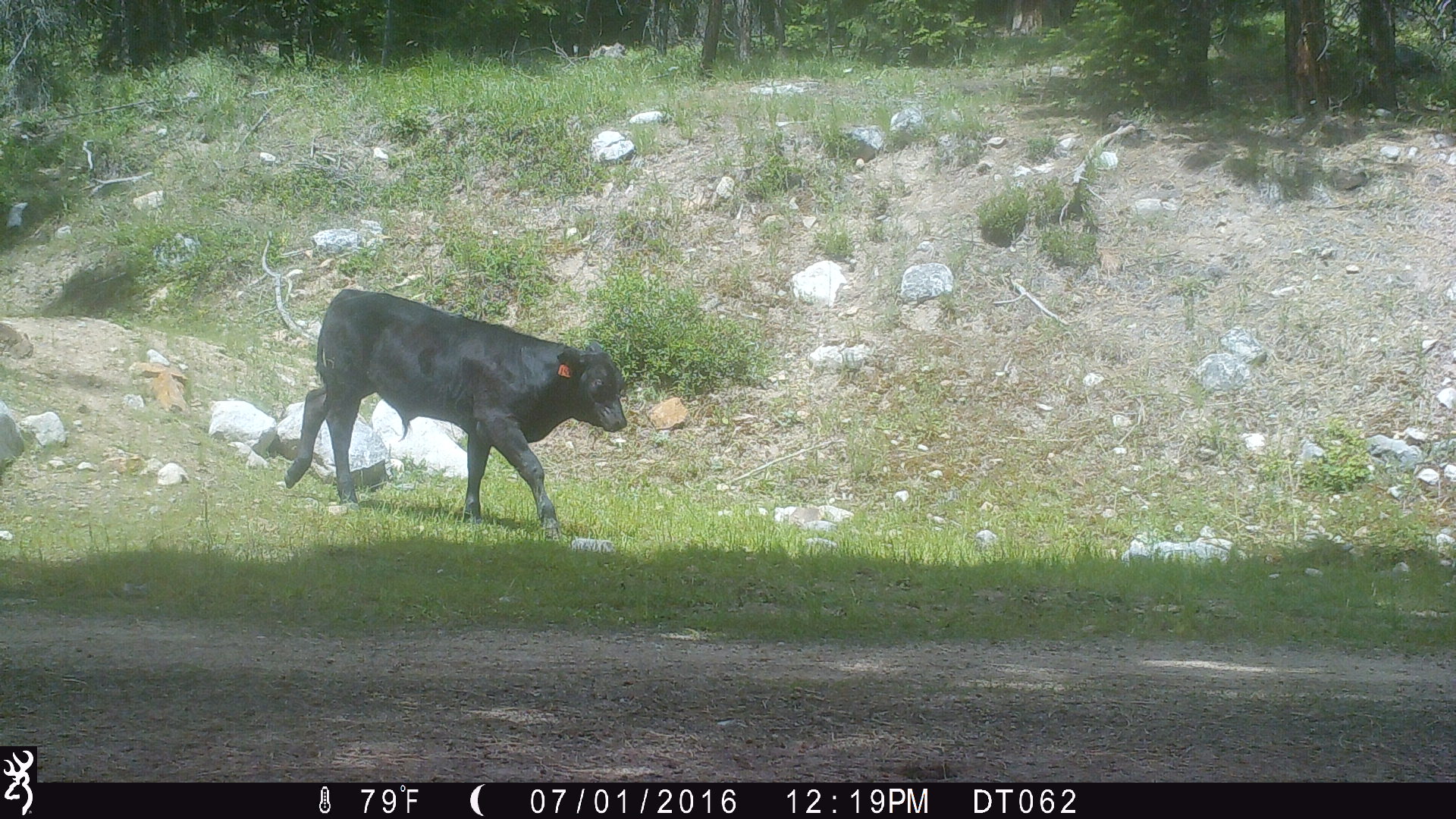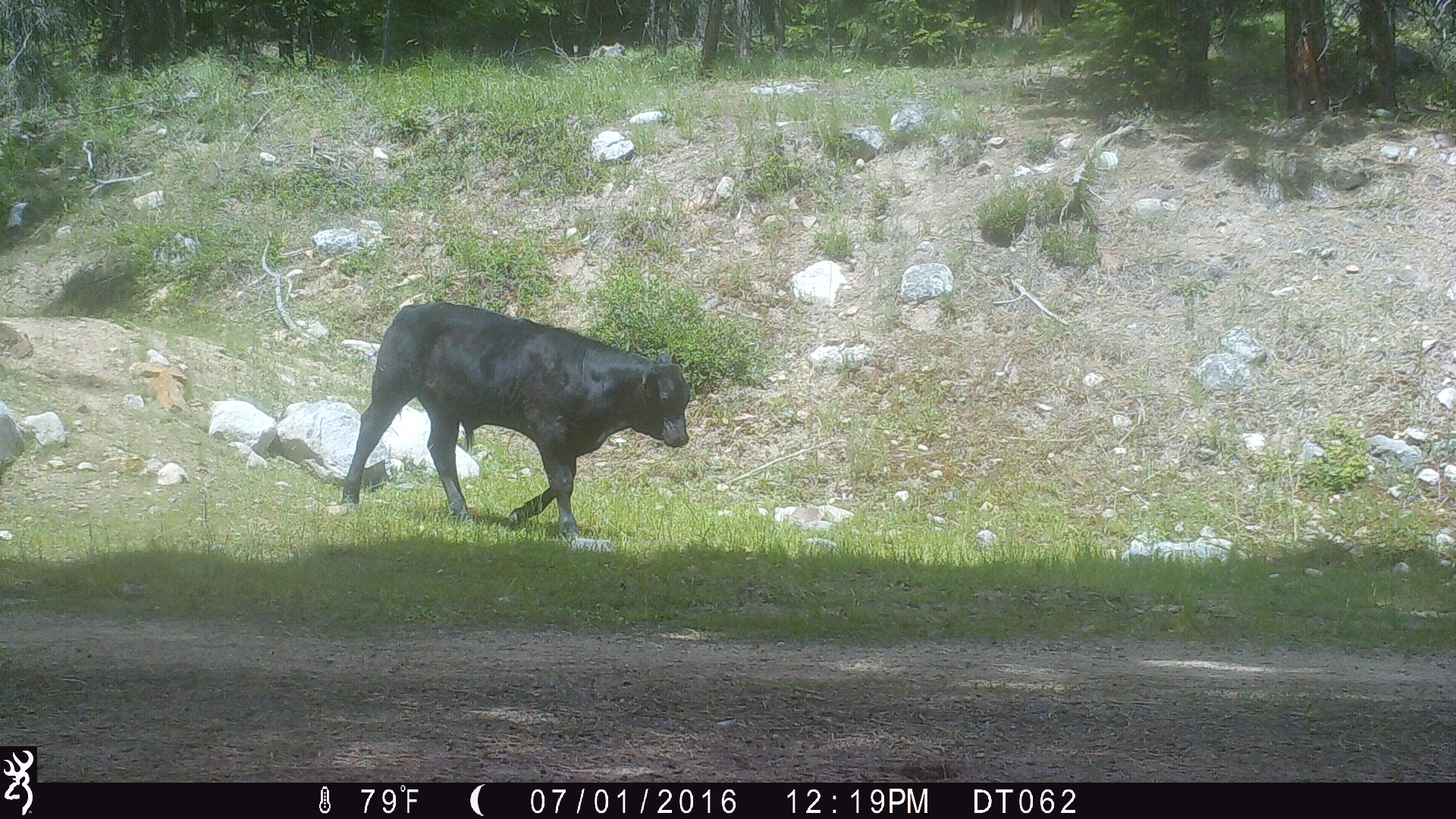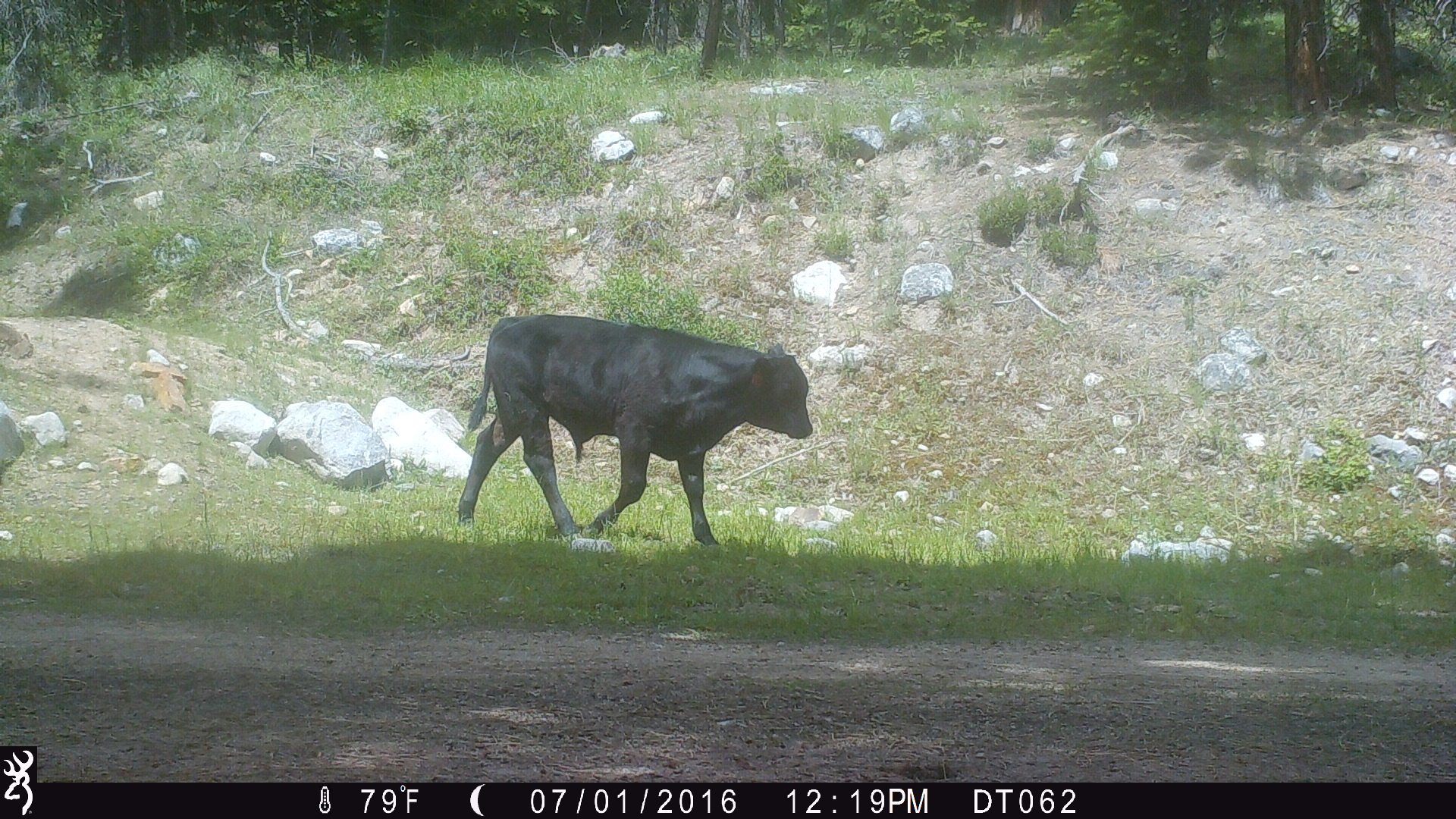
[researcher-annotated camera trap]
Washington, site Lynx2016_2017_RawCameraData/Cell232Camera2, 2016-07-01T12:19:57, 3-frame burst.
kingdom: Animalia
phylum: Chordata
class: Mammalia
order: Artiodactyla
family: Bovidae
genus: Bos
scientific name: Bos taurus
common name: domestic cattle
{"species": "domestic cattle (Bos taurus)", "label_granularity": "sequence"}